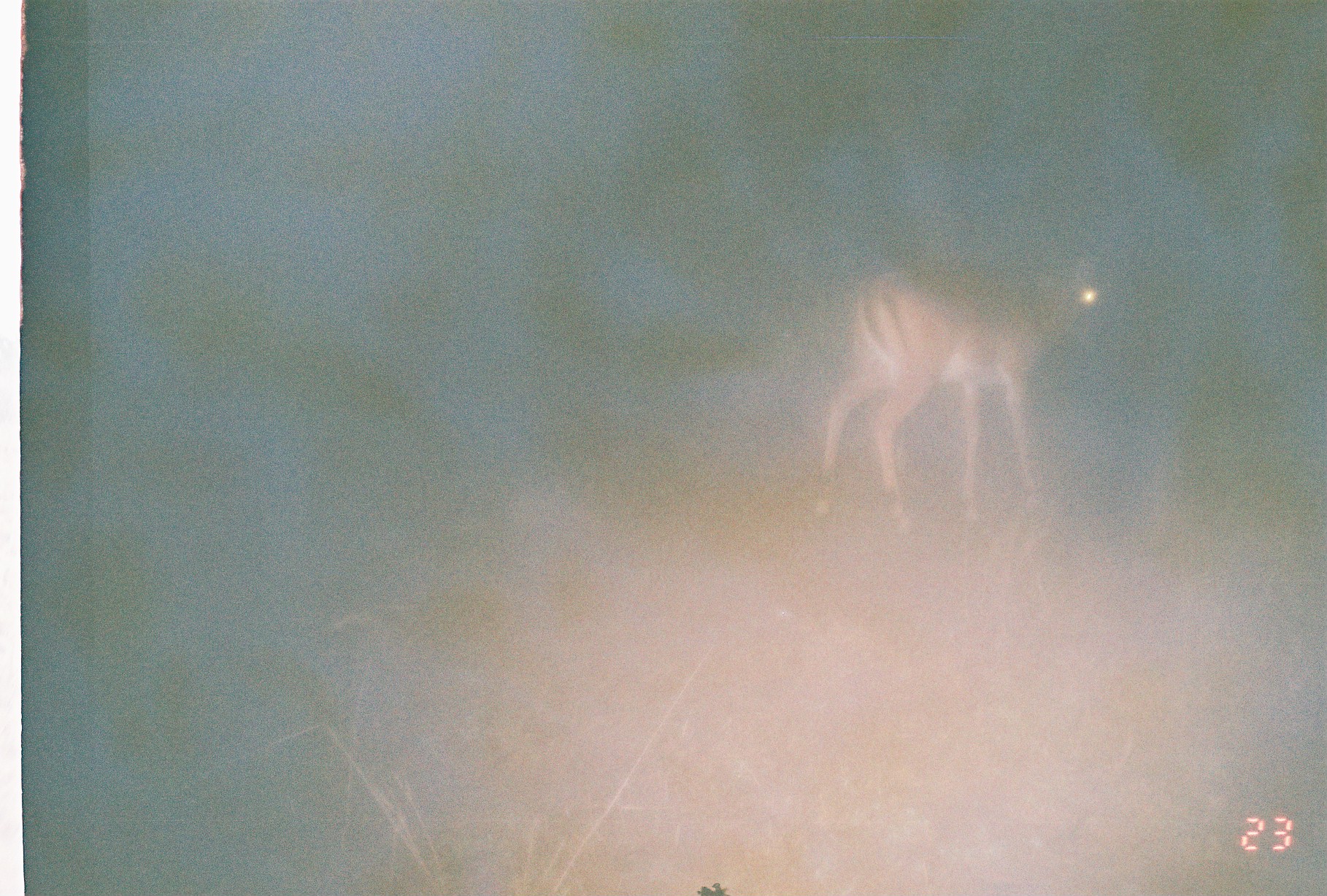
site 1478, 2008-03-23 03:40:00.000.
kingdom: Animalia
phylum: Chordata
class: Mammalia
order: Artiodactyla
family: Bovidae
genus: Aepyceros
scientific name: Aepyceros melampus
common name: impala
Aepyceros melampus (impala), count 1.